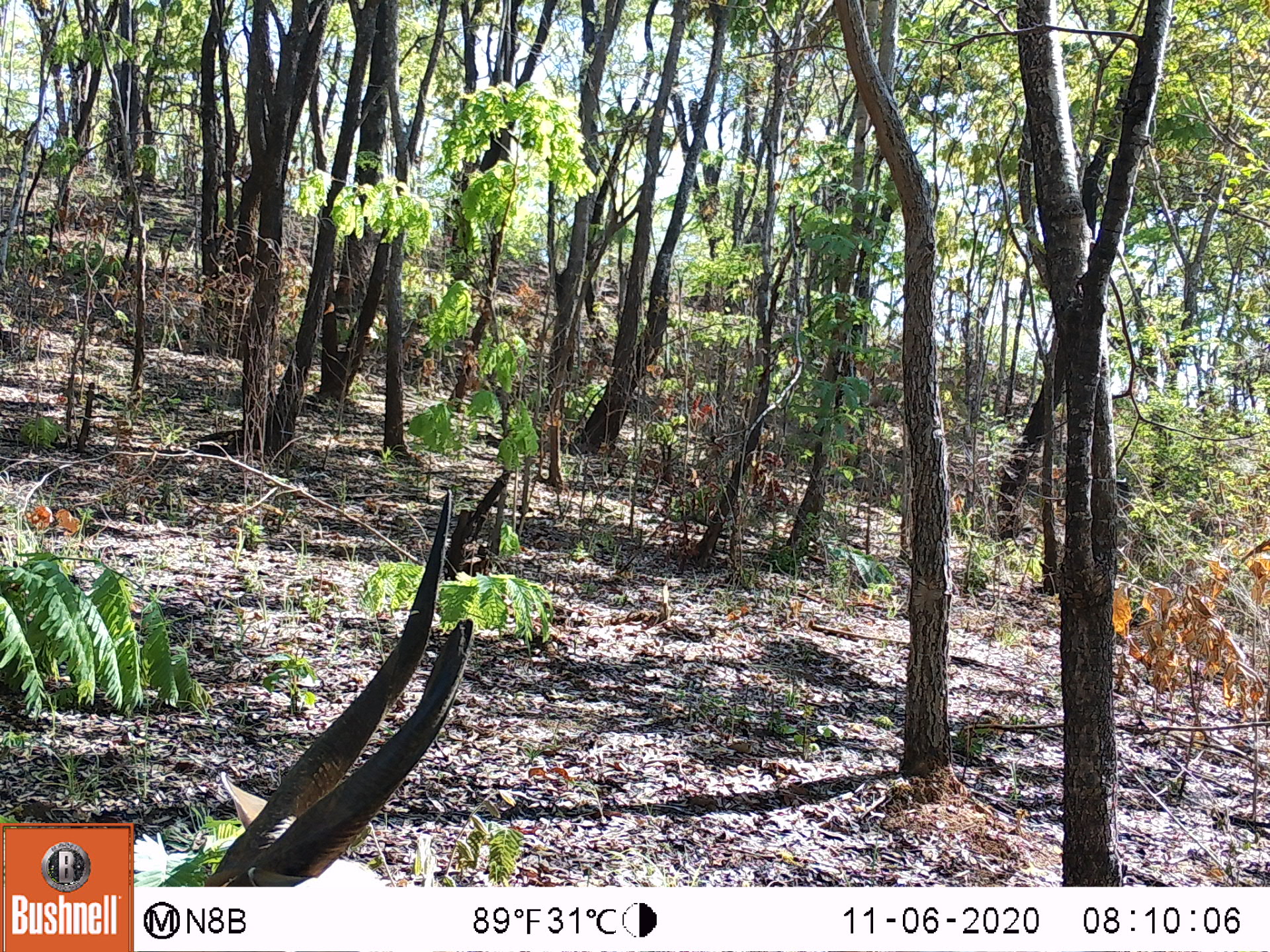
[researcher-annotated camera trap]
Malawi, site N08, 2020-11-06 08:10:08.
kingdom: Animalia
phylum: Chordata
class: Mammalia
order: Artiodactyla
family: Bovidae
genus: Tragelaphus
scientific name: Tragelaphus sylvaticus sylvaticus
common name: cape bushbuck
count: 1